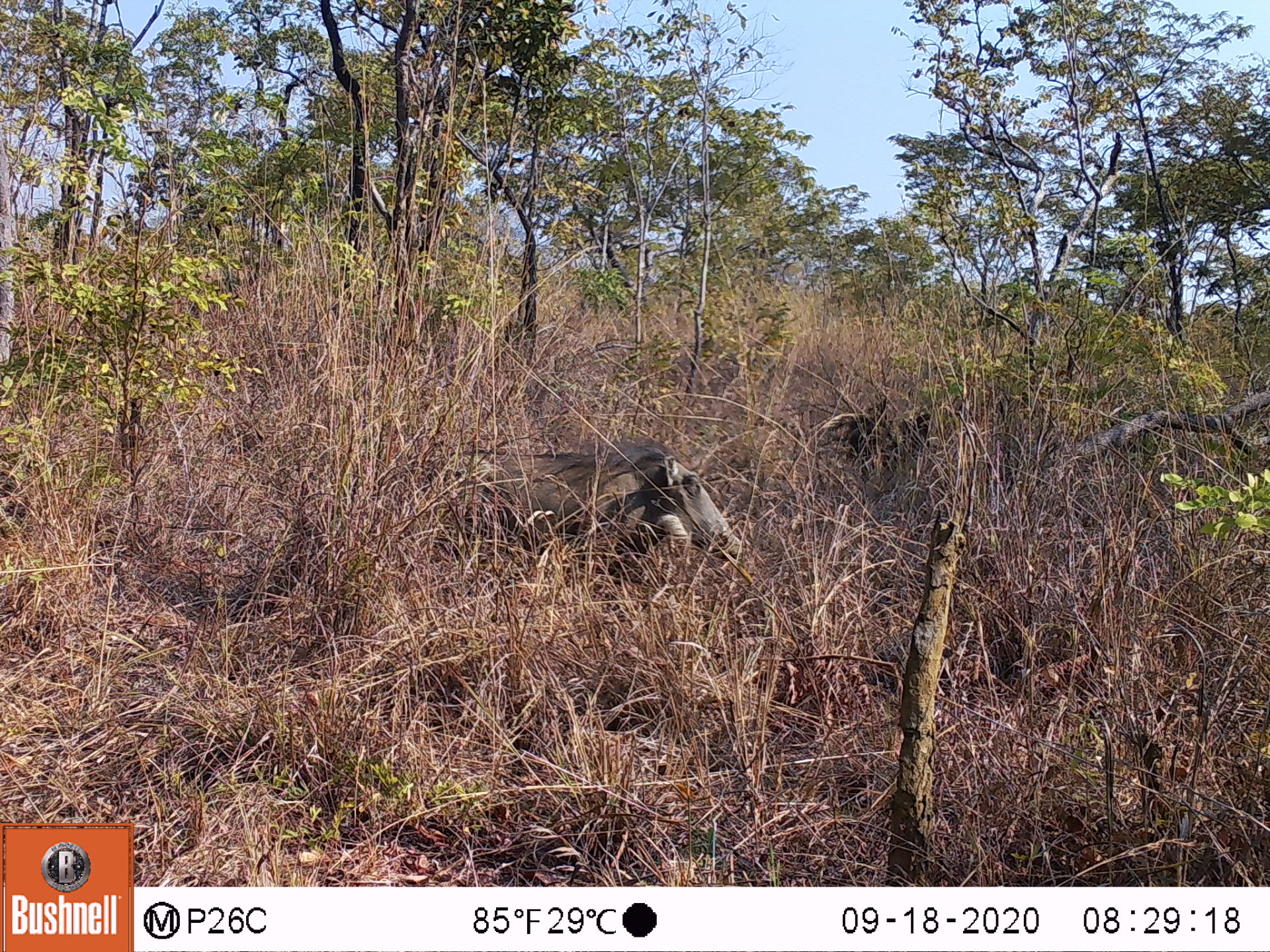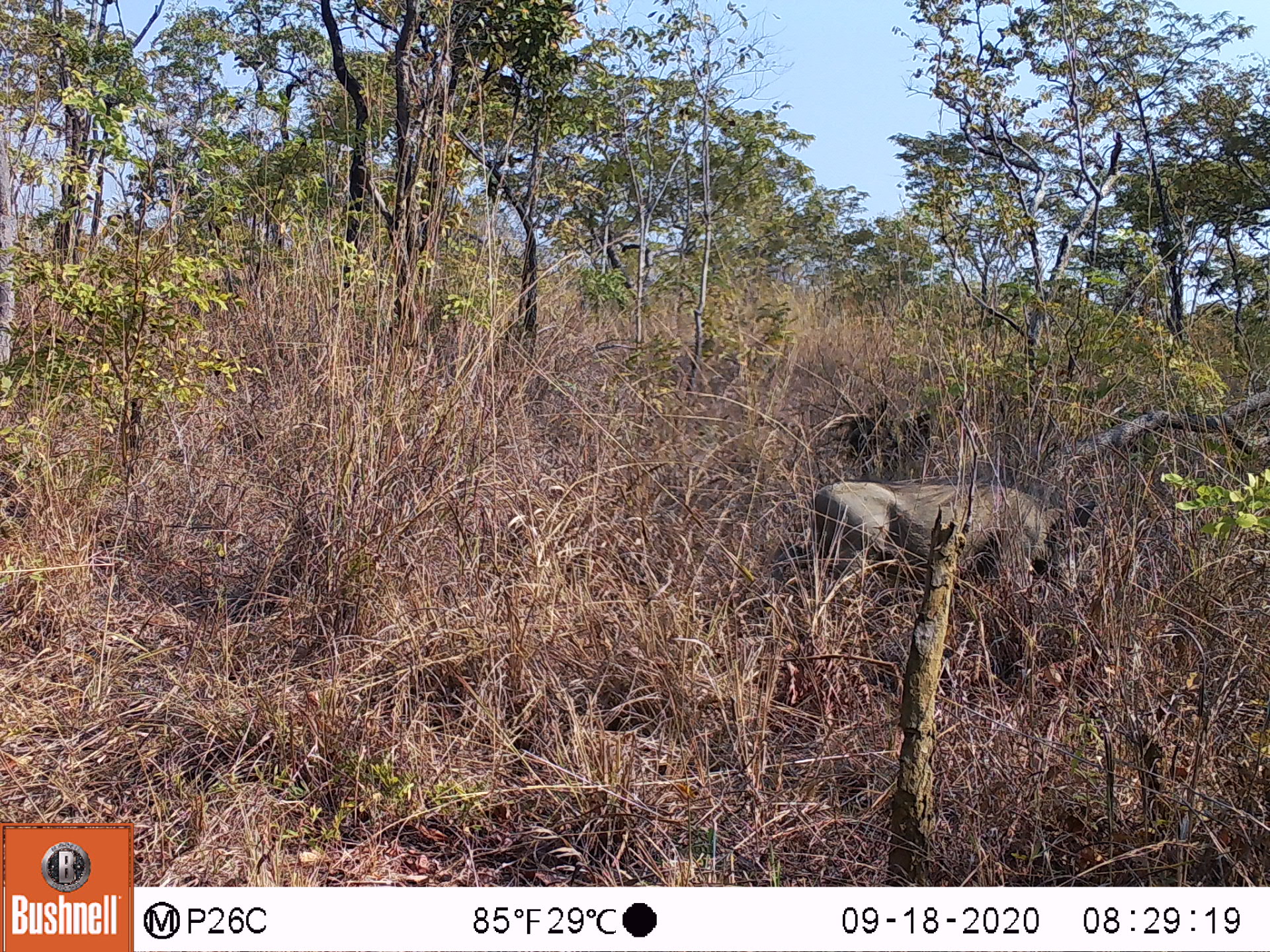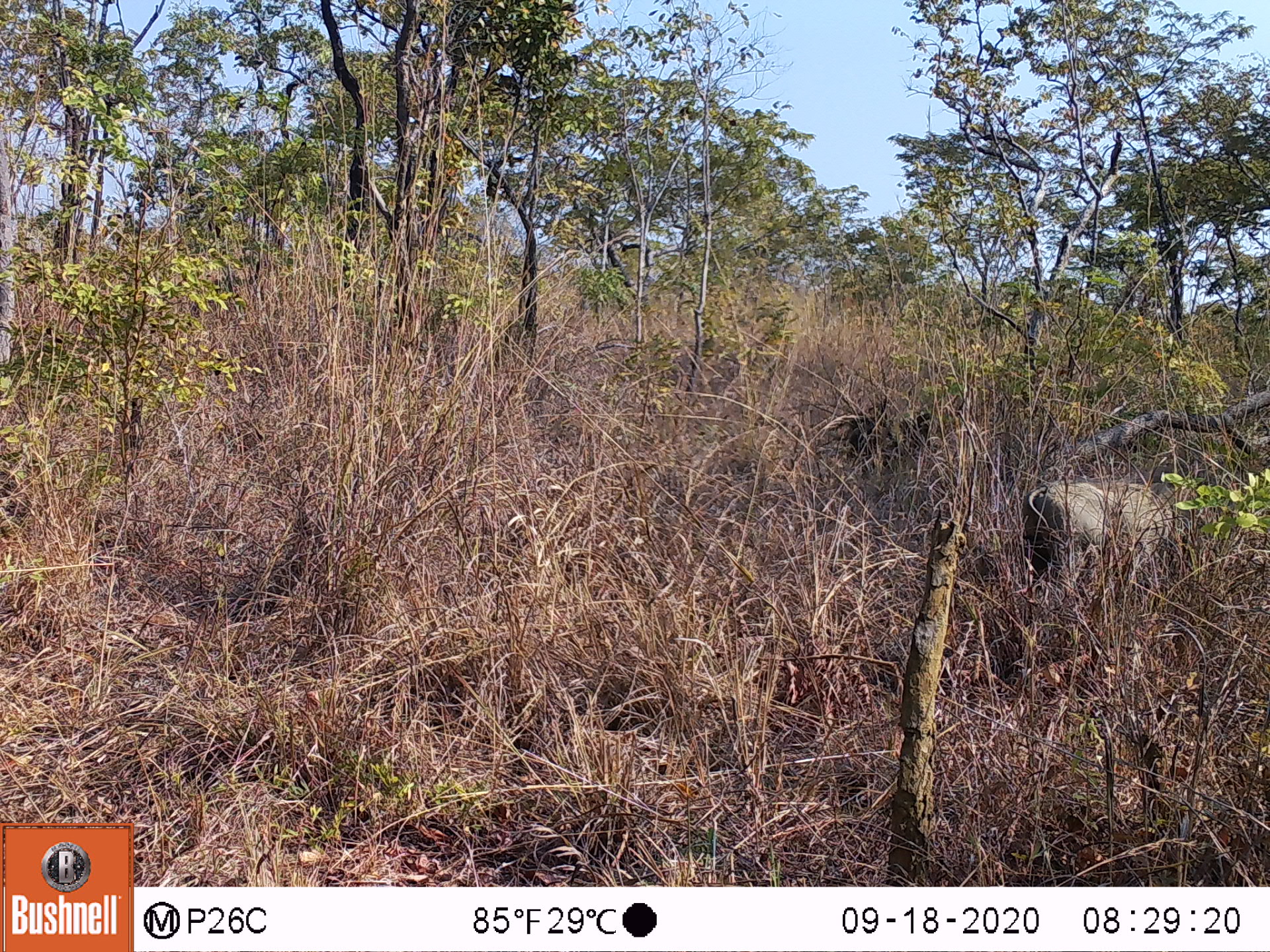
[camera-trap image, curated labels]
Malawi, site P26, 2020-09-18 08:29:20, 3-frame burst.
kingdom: Animalia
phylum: Chordata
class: Mammalia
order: Artiodactyla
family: Suidae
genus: Phacochoerus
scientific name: Phacochoerus africanus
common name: common warthog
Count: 1.